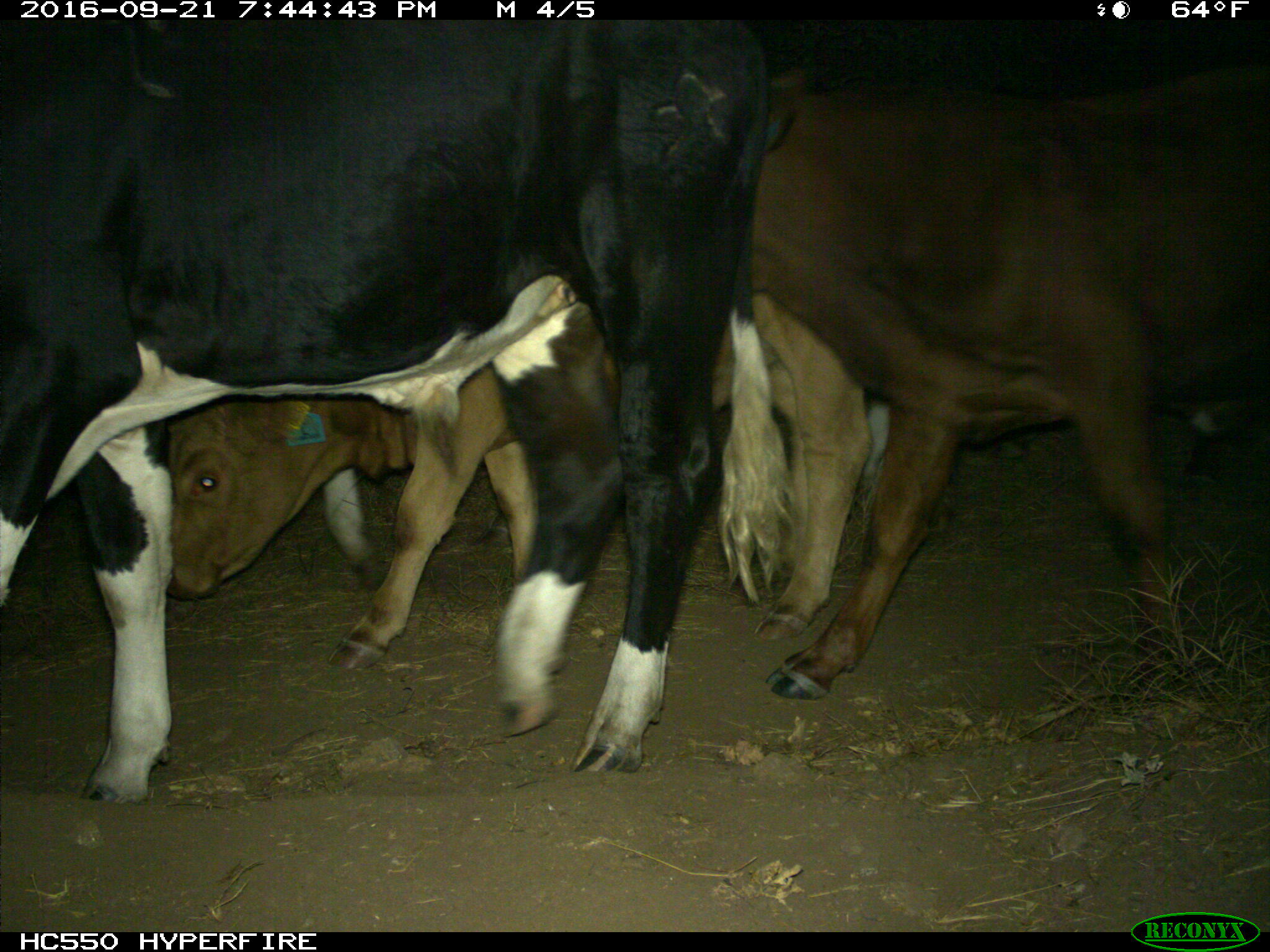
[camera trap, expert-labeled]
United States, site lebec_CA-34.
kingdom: Animalia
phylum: Chordata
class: Mammalia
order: Artiodactyla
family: Bovidae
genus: Bos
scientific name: Bos taurus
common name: domestic cow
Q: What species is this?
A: Bos taurus (domestic cow).